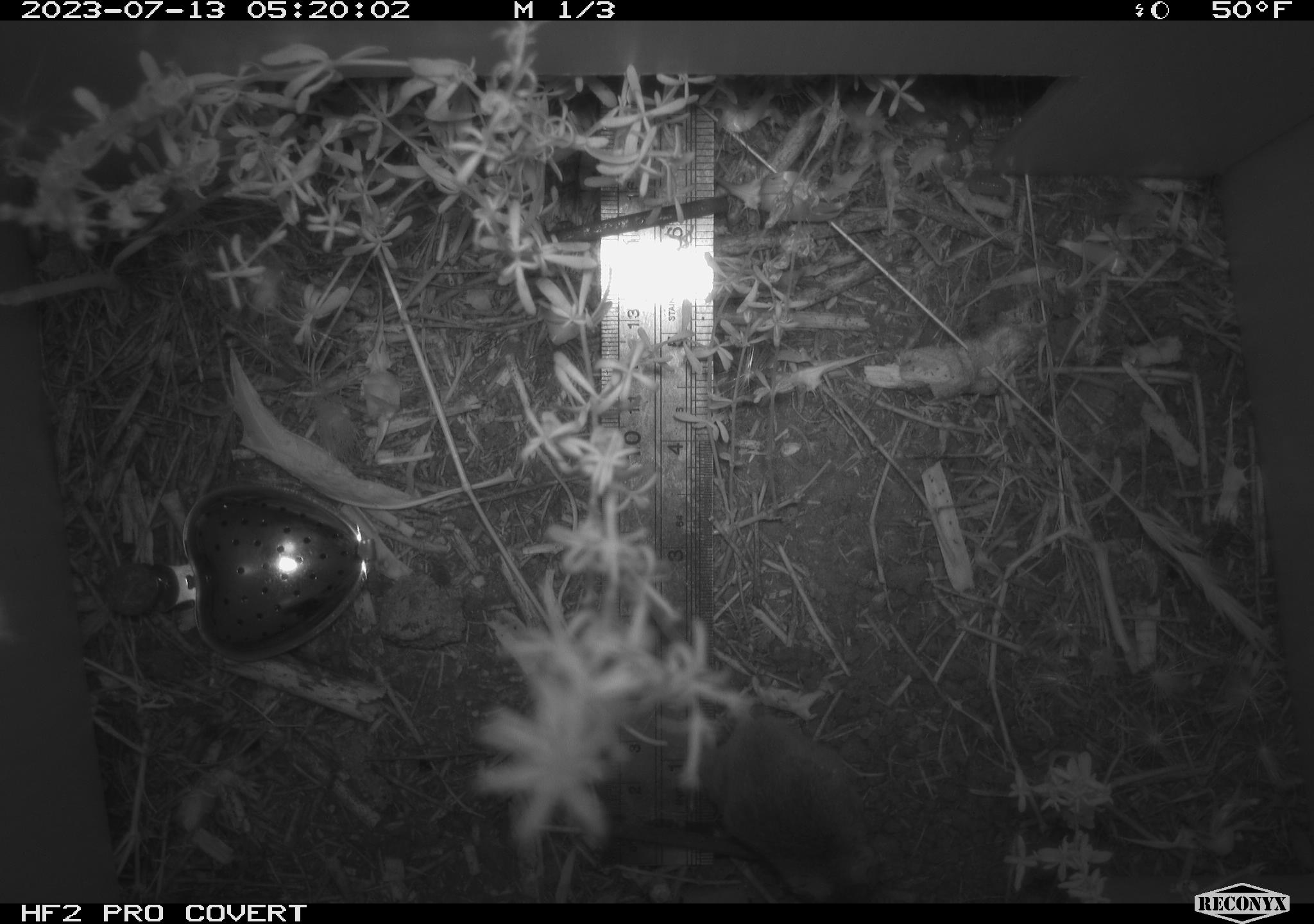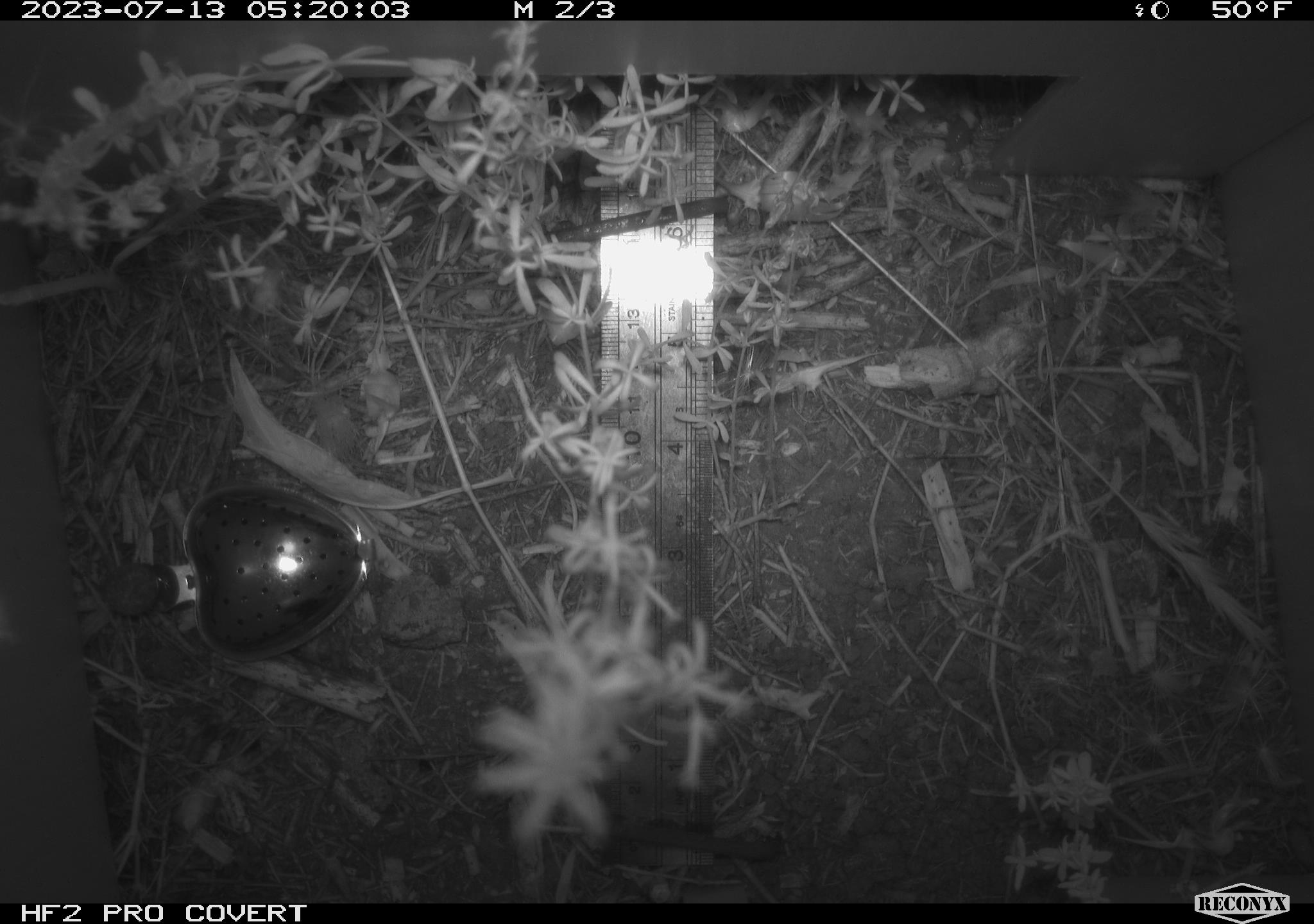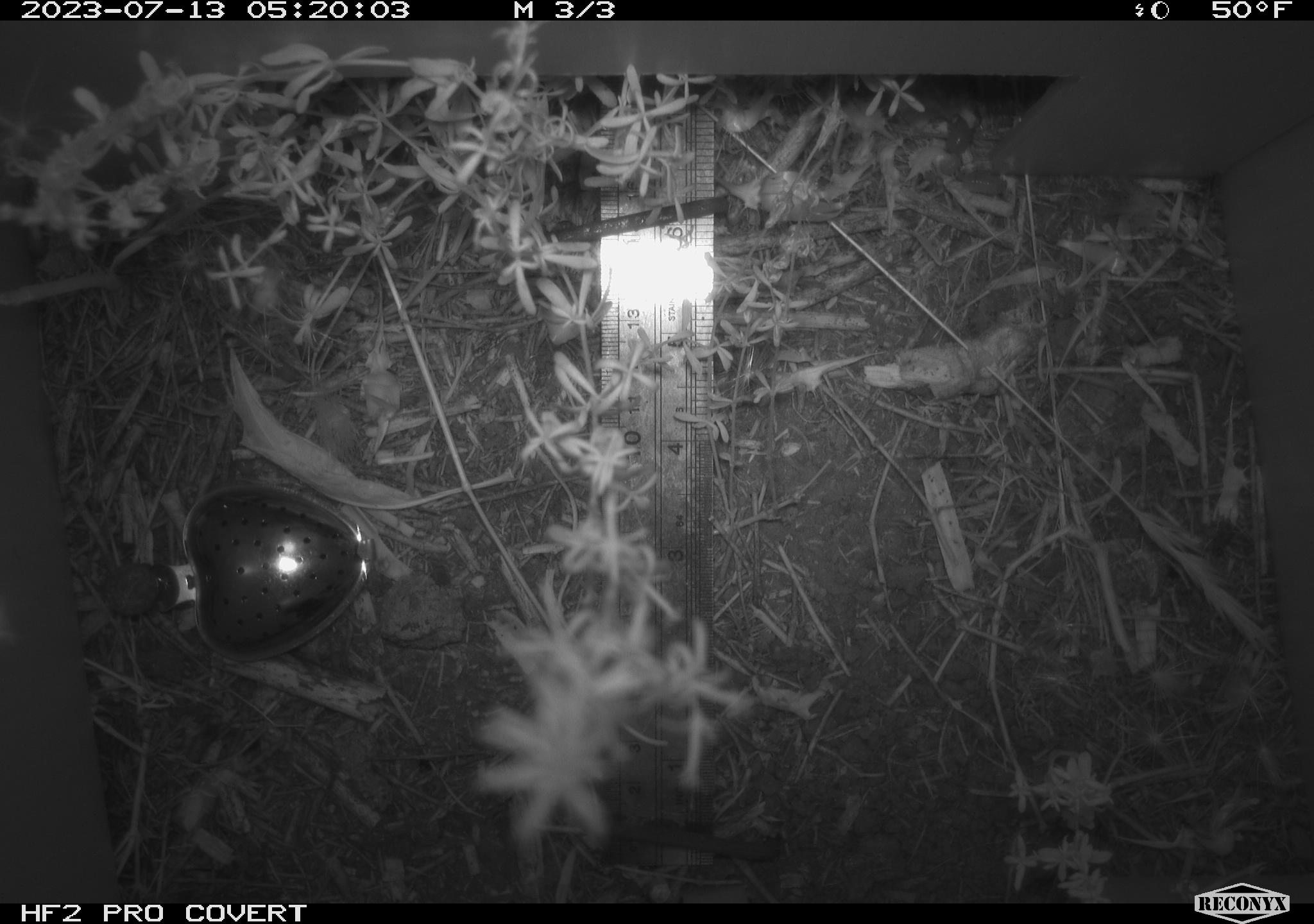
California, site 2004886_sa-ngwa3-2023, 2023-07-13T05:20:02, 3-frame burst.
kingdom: Animalia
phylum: Chordata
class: Mammalia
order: Rodentia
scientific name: Rodentia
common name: mouse species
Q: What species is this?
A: Mouse species (Rodentia).